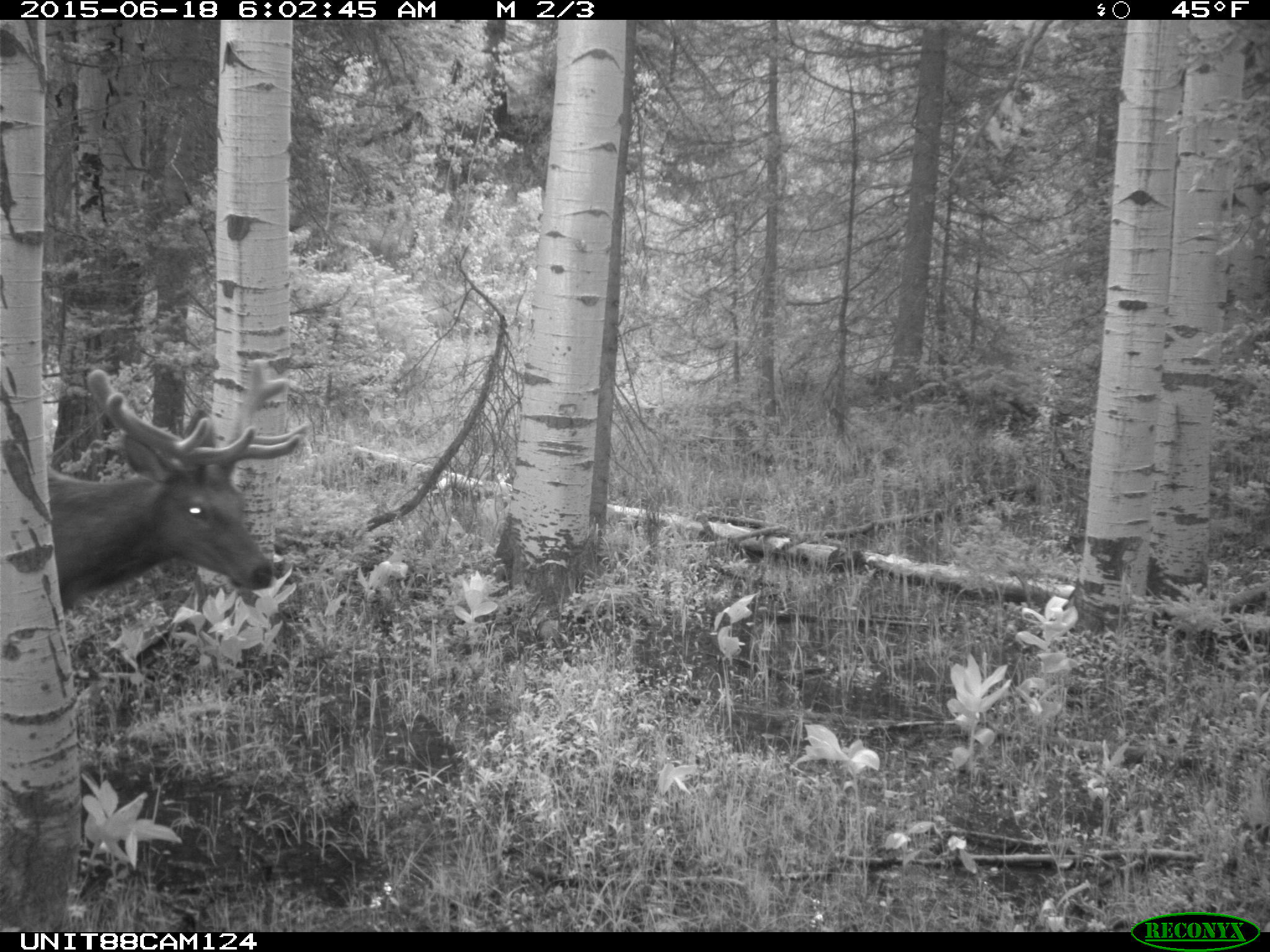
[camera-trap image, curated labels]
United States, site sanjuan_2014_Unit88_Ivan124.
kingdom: Animalia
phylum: Chordata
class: Mammalia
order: Artiodactyla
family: Cervidae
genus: Cervus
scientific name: Cervus elaphus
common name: red deer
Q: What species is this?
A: Cervus elaphus (red deer).